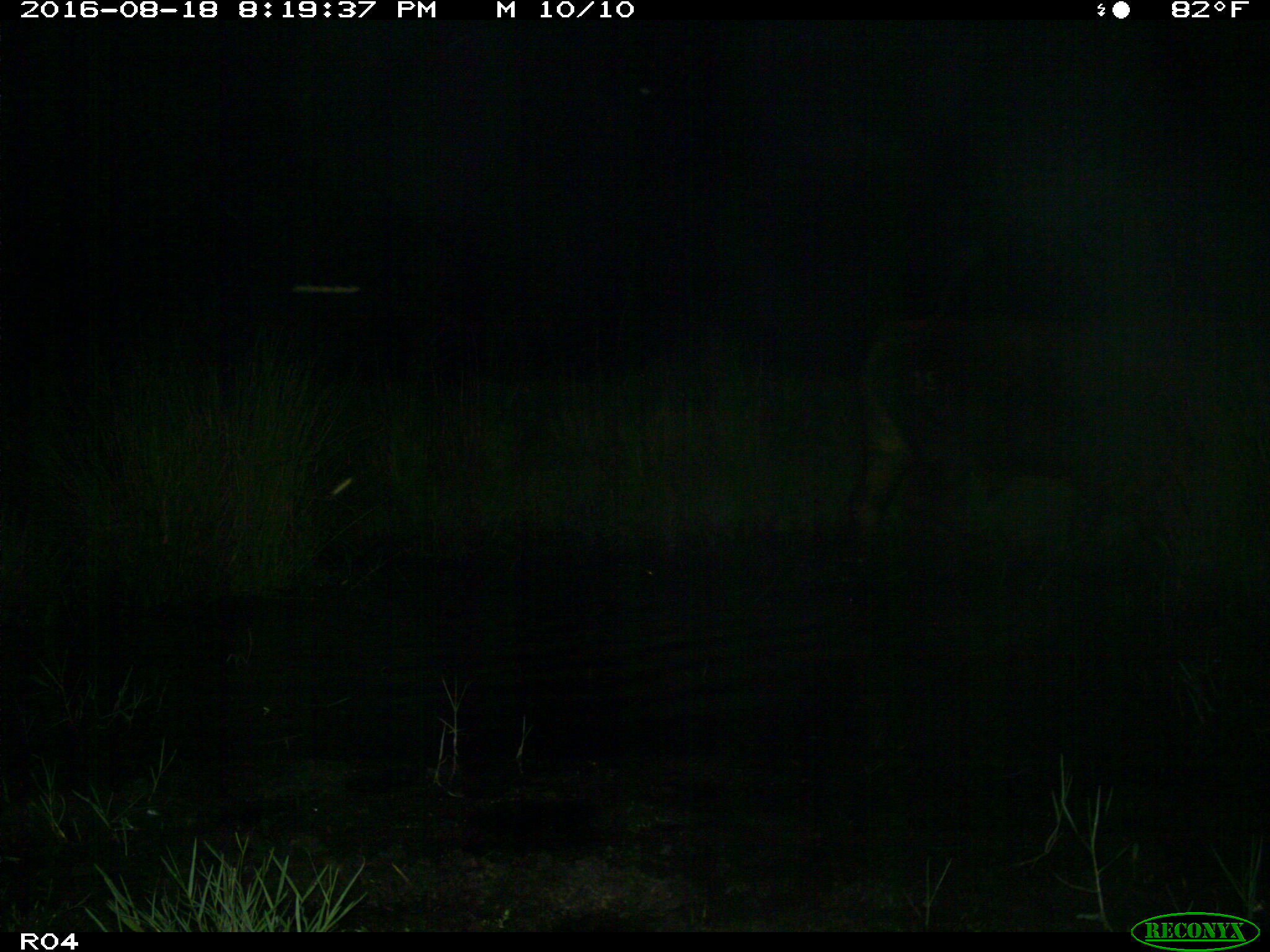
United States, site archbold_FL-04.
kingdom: Animalia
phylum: Chordata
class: Mammalia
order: Artiodactyla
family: Bovidae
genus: Bos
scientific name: Bos taurus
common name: domestic cow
Bos taurus (domestic cow).